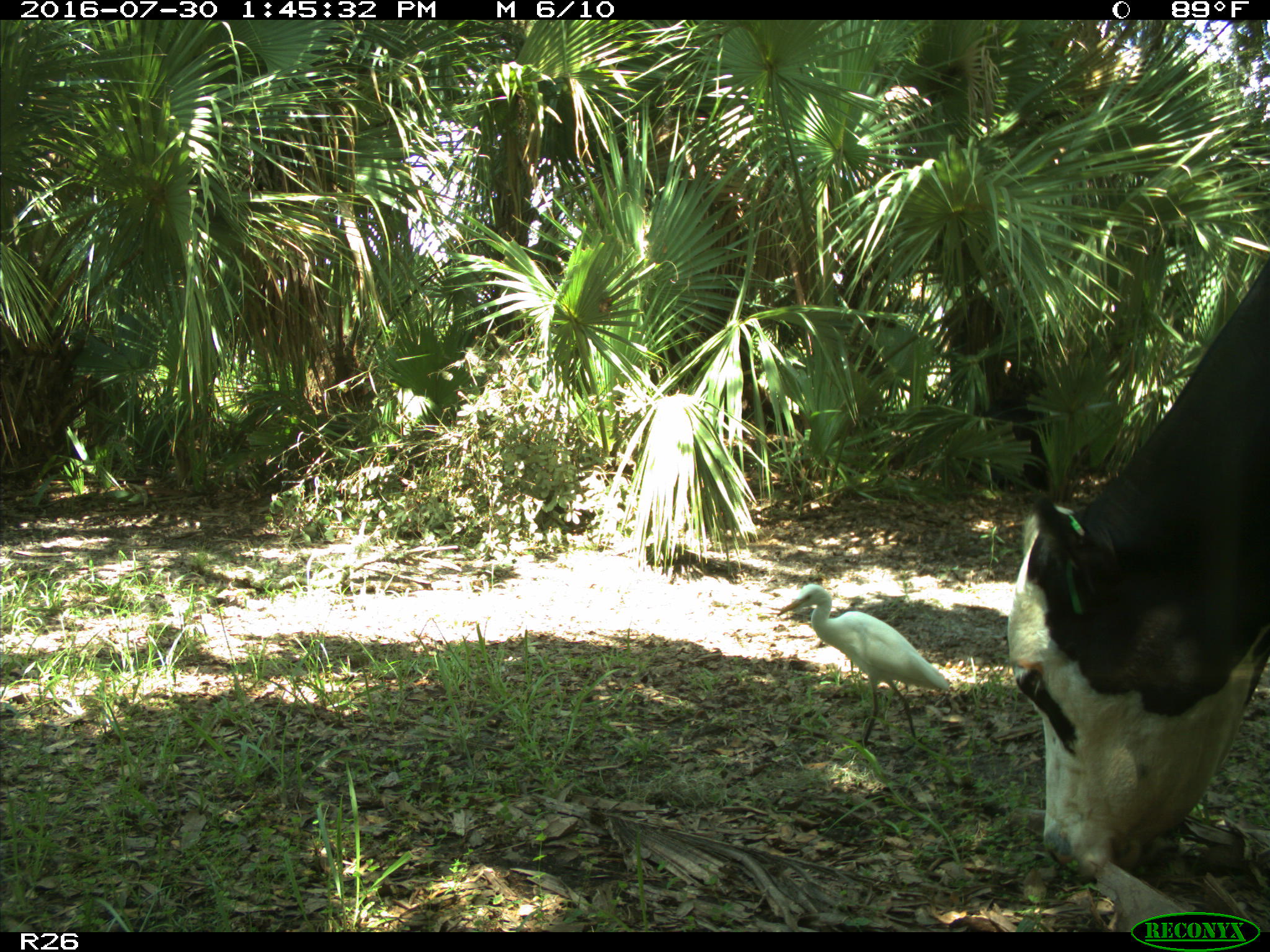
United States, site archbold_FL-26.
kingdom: Animalia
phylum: Chordata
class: Mammalia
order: Artiodactyla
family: Bovidae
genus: Bos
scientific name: Bos taurus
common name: domestic cow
Bos taurus (domestic cow).